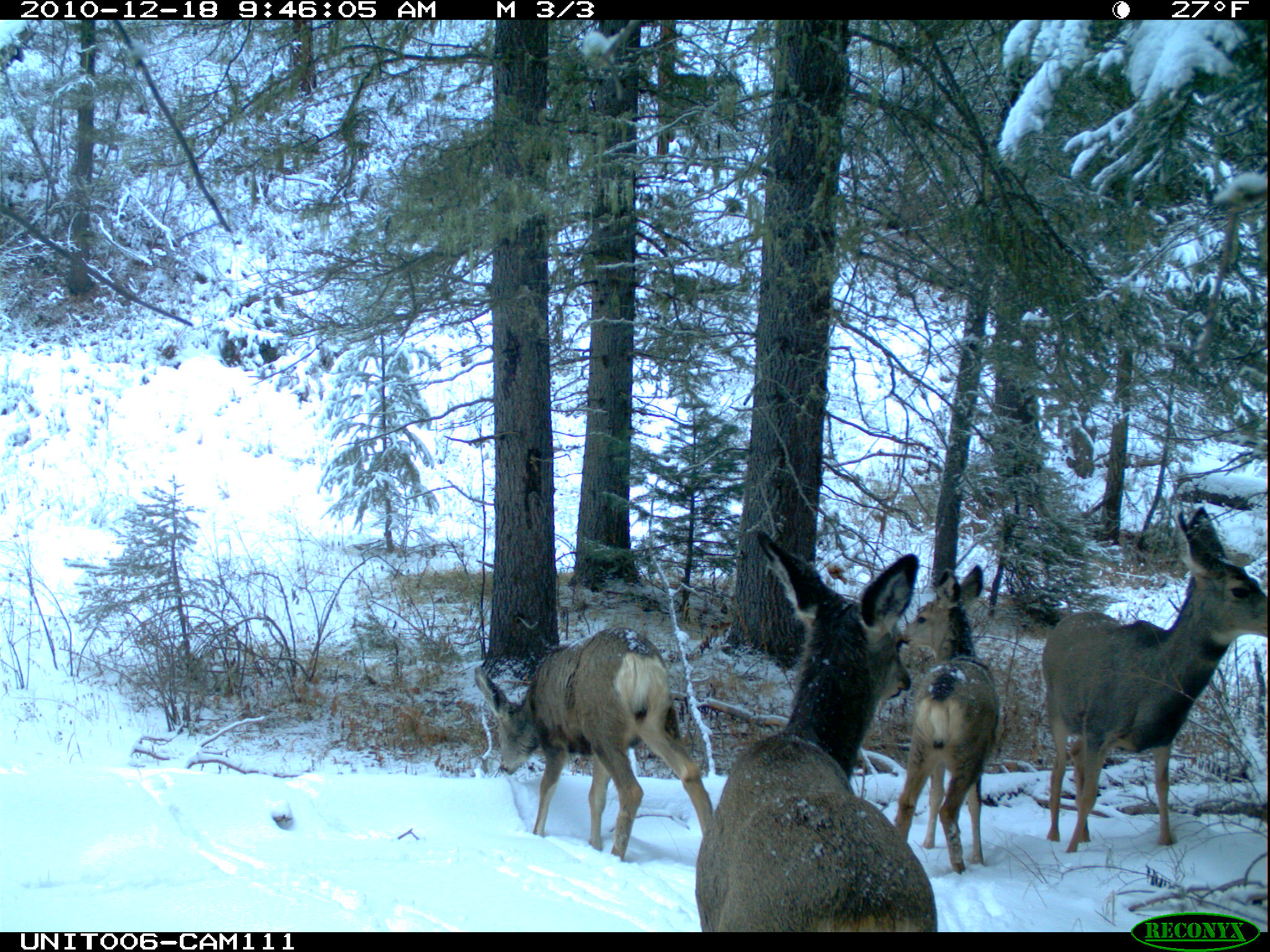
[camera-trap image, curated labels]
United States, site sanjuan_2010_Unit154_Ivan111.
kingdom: Animalia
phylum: Chordata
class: Mammalia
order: Artiodactyla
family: Cervidae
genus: Odocoileus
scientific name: Odocoileus hemionus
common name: mule deer